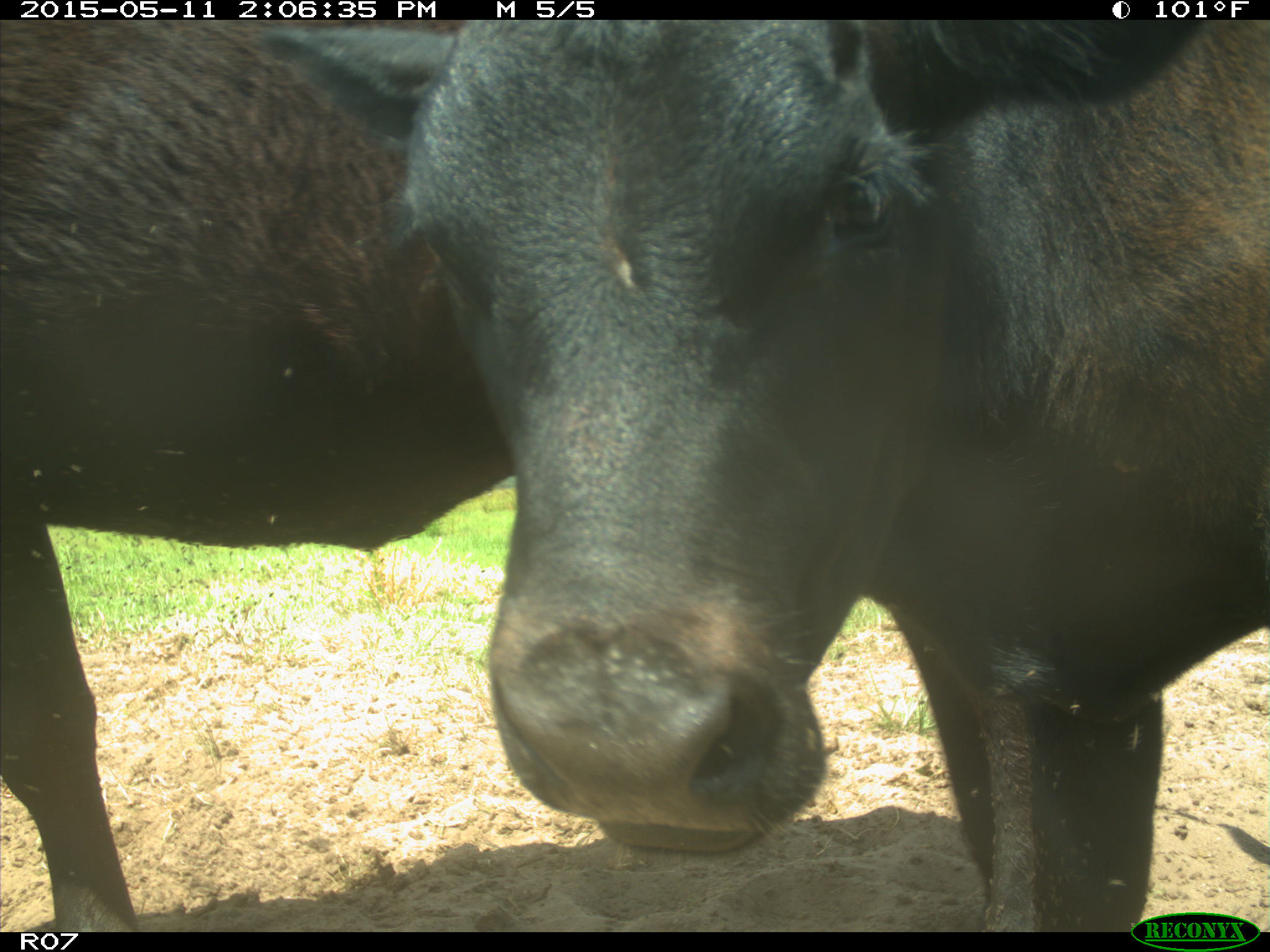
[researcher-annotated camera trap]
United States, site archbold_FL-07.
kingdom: Animalia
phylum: Chordata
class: Mammalia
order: Artiodactyla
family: Bovidae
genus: Bos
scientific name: Bos taurus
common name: domestic cow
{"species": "Bos taurus (domestic cow)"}